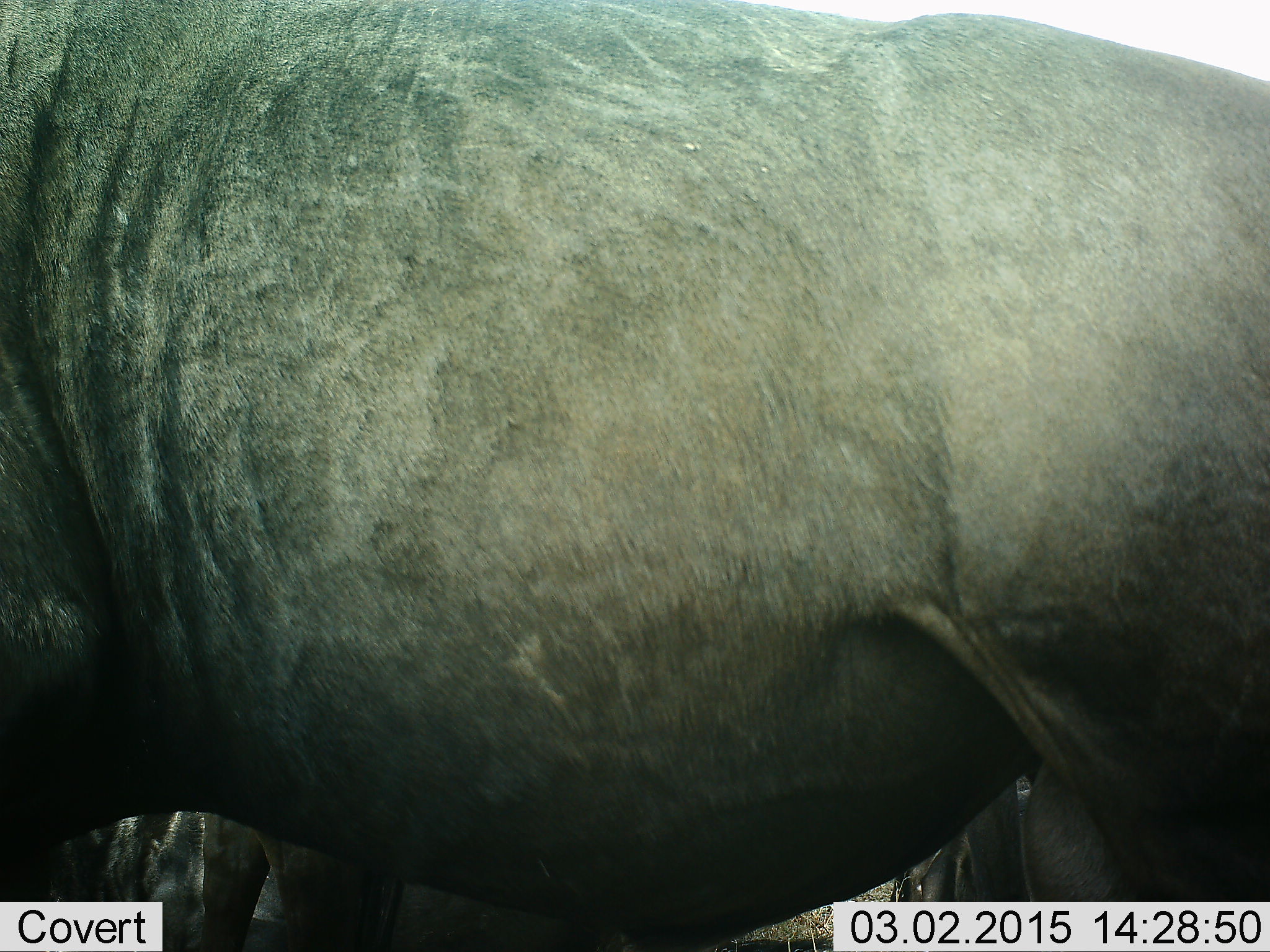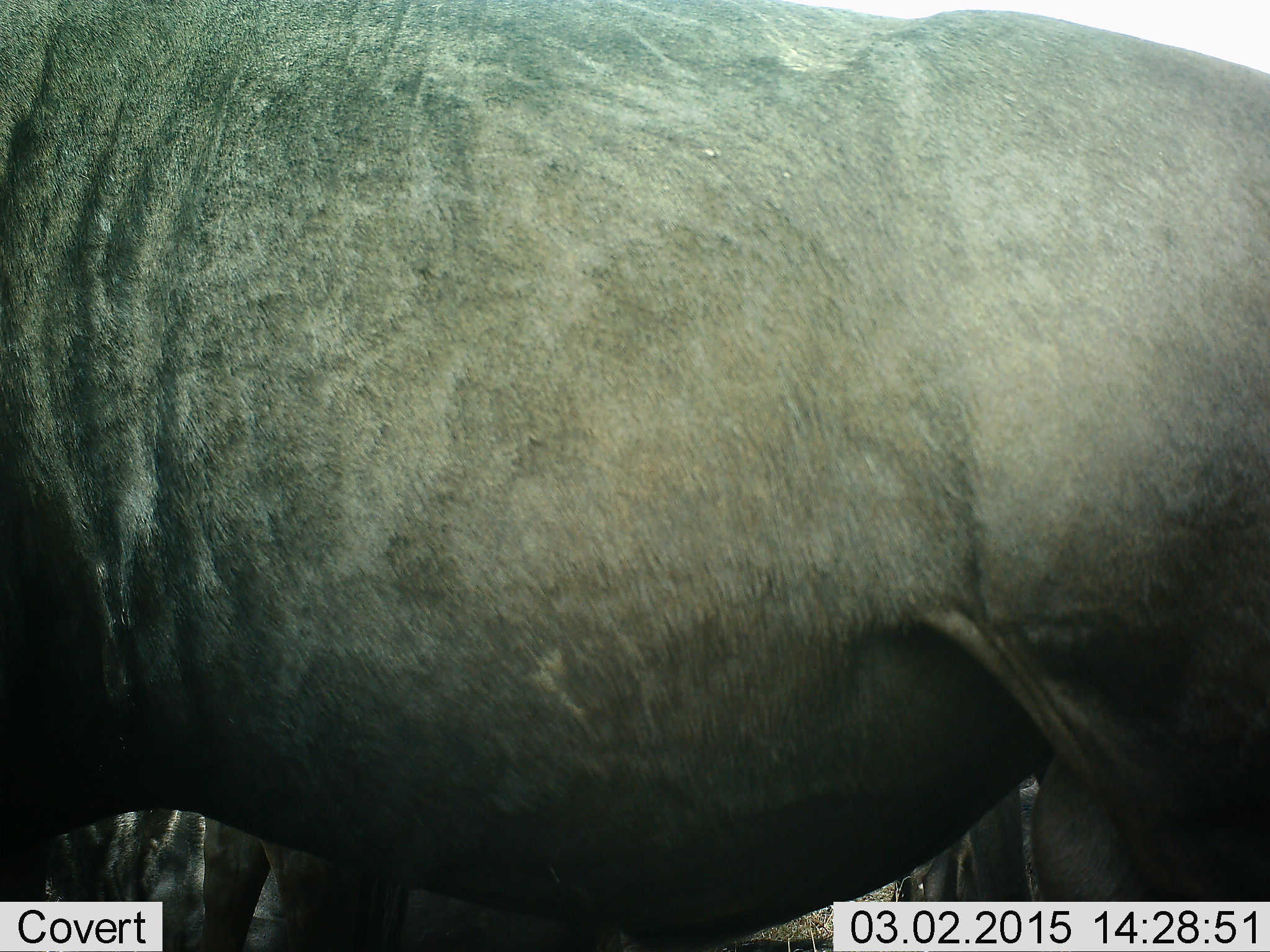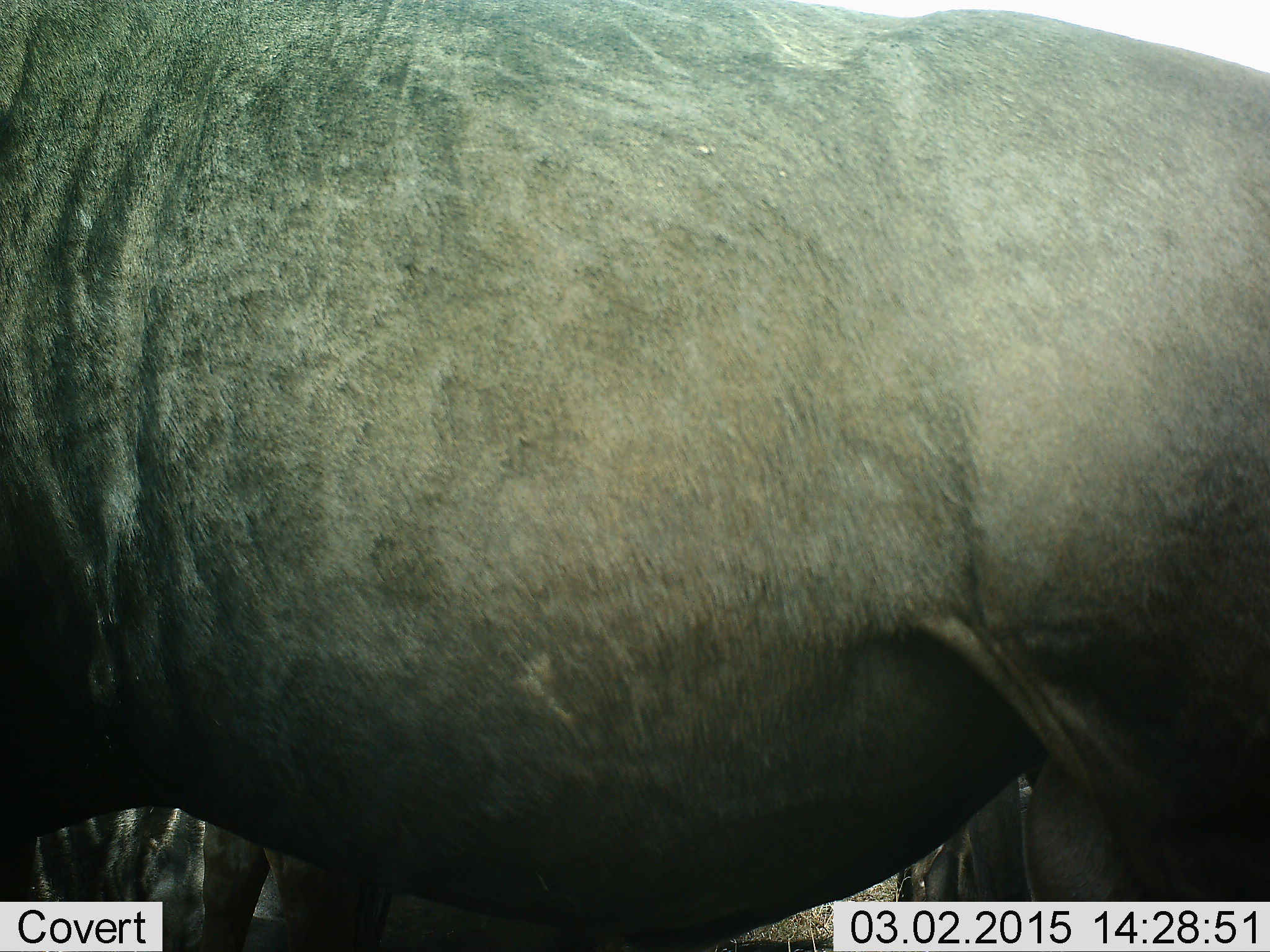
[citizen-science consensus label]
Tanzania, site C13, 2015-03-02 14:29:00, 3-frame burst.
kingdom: Animalia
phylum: Chordata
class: Mammalia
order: Artiodactyla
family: Bovidae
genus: Connochaetes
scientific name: Connochaetes taurinus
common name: blue wildebeest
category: wildebeest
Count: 1.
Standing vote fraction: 90%.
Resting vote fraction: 0%.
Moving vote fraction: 10%.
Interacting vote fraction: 0%.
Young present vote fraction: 0%.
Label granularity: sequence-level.